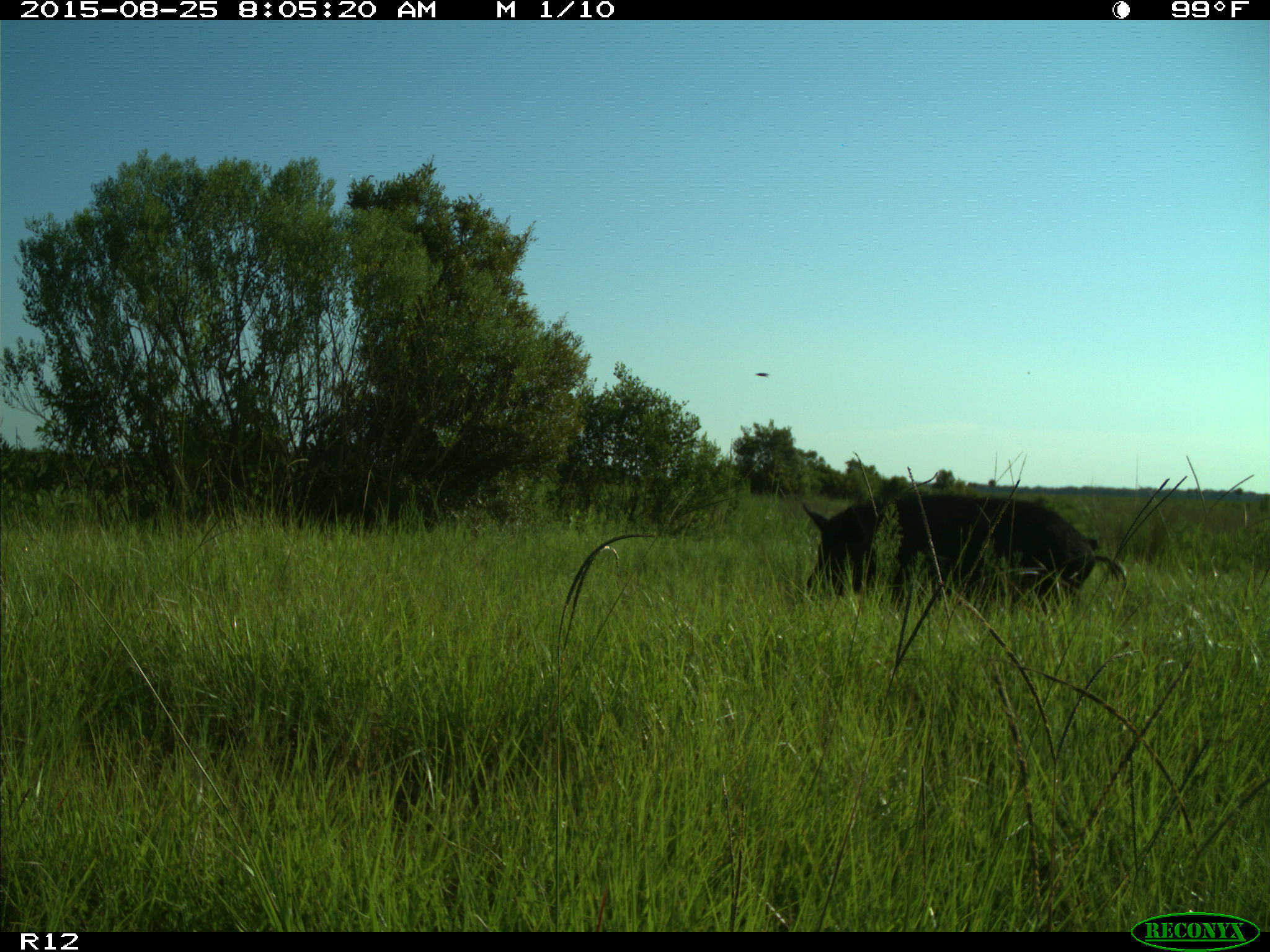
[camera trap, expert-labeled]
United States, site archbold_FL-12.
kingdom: Animalia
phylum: Chordata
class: Mammalia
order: Artiodactyla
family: Suidae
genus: Sus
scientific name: Sus scrofa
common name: wild boar